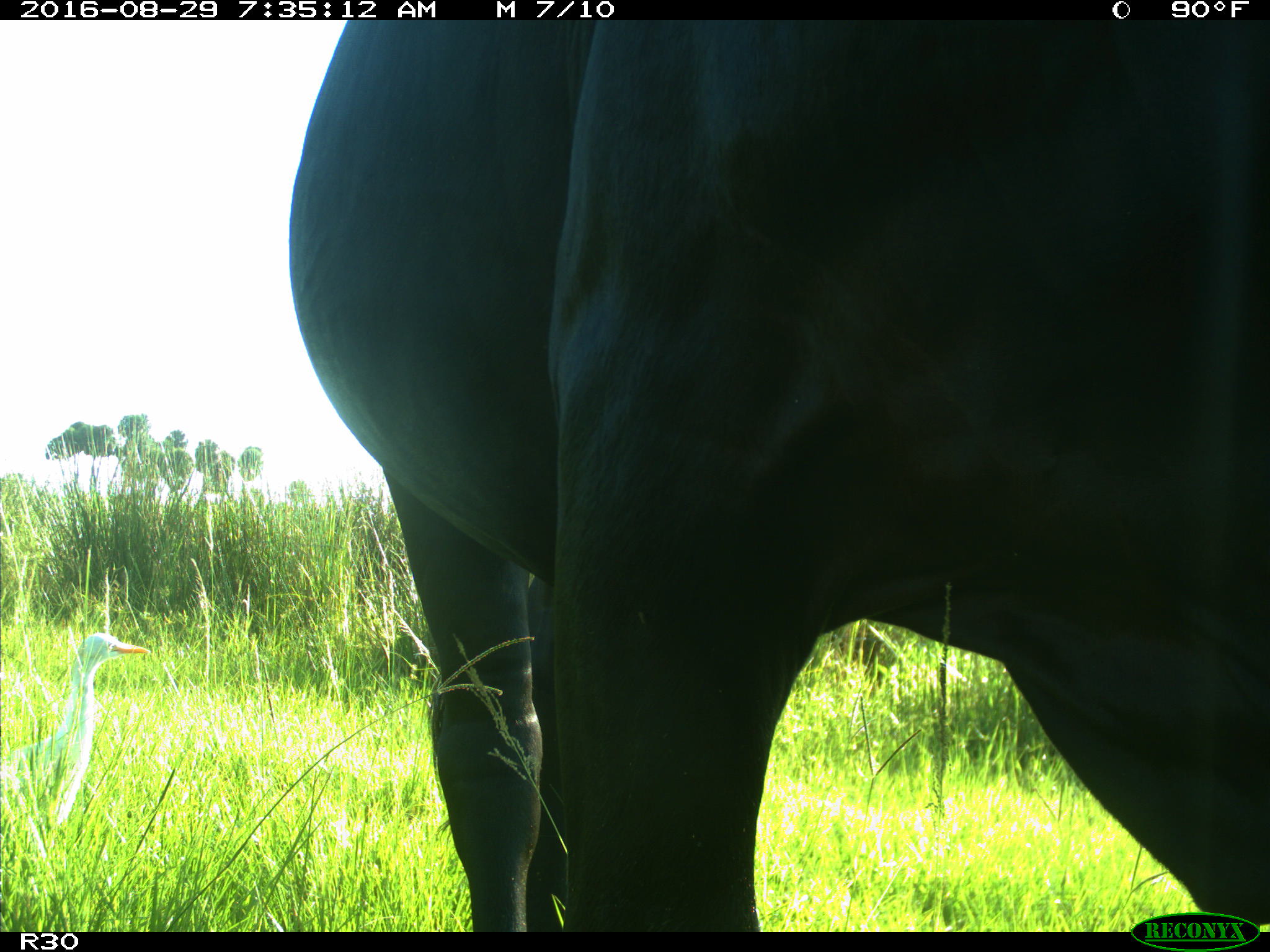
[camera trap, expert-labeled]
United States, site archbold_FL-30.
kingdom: Animalia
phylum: Chordata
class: Mammalia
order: Artiodactyla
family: Bovidae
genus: Bos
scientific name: Bos taurus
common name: domestic cow